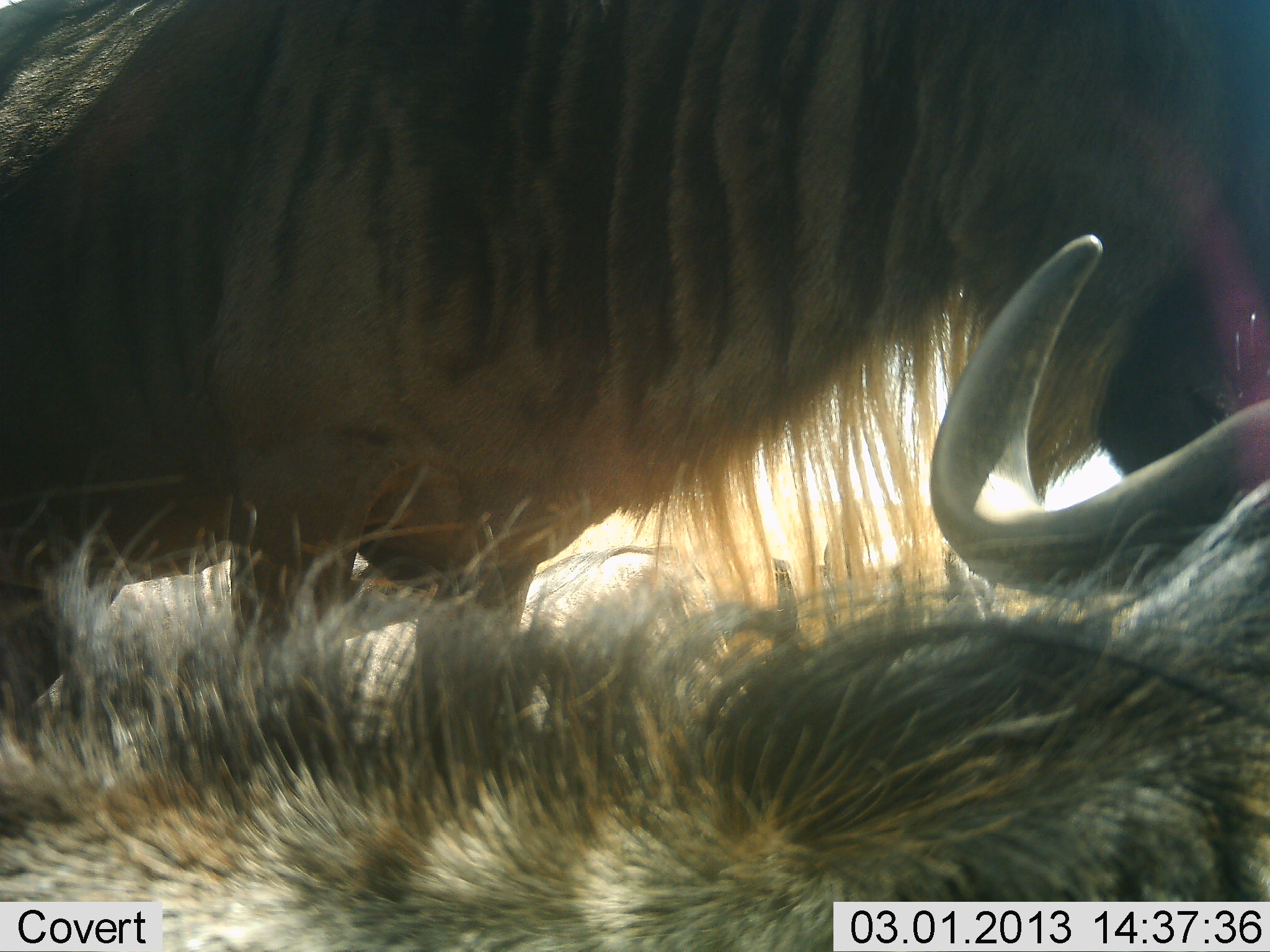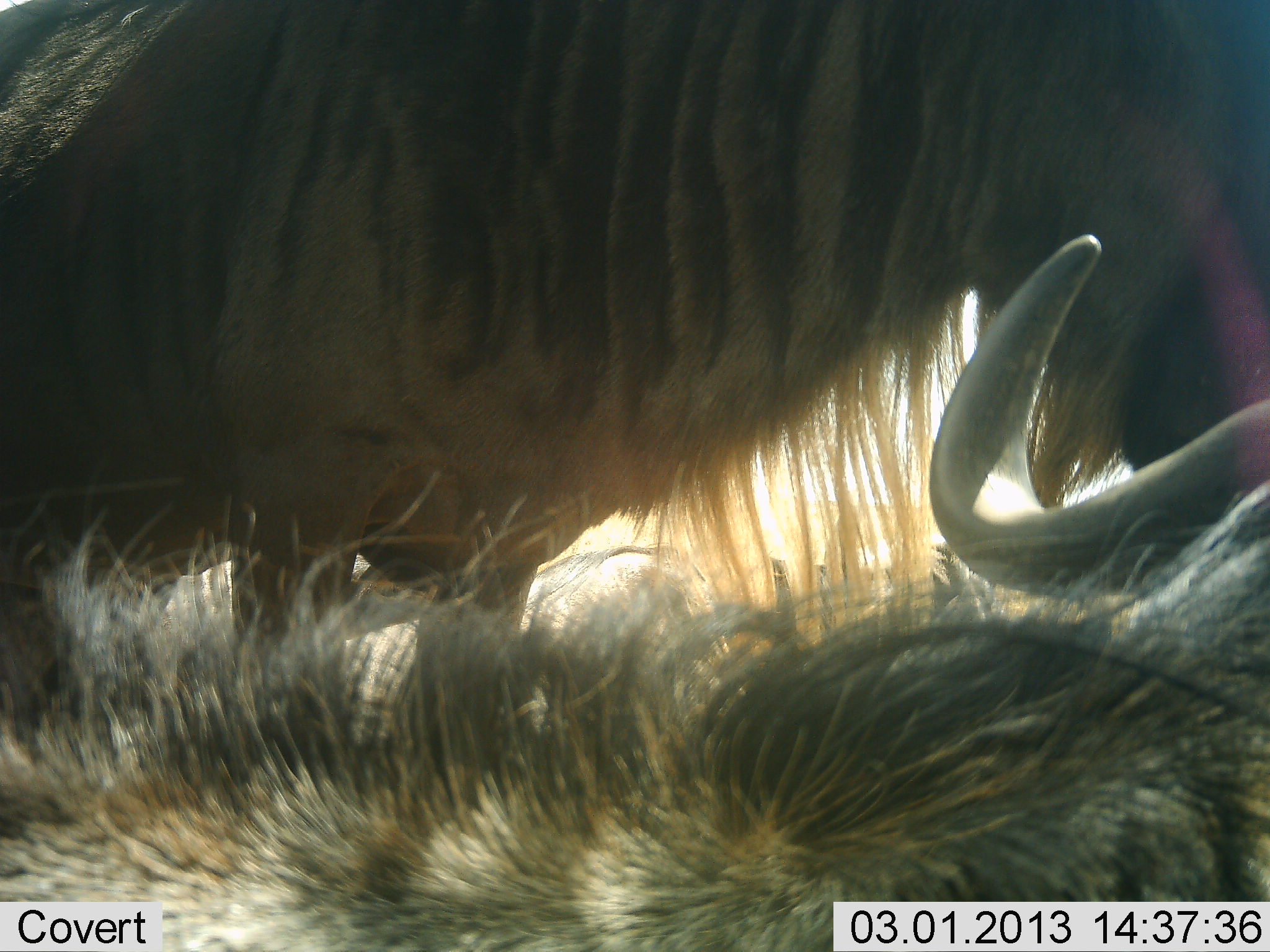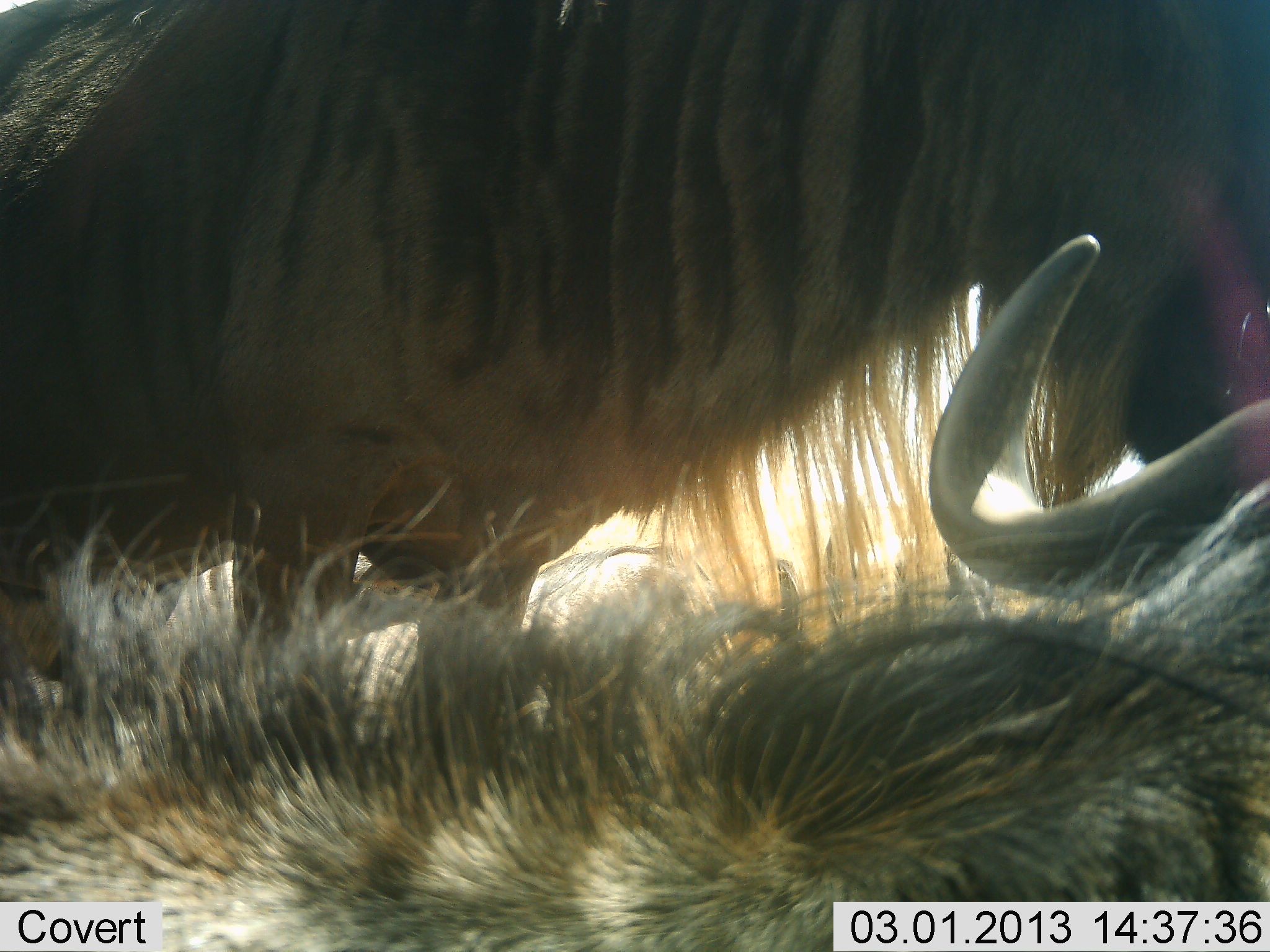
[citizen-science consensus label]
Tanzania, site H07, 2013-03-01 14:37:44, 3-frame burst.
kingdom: Animalia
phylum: Chordata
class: Mammalia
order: Artiodactyla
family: Bovidae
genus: Connochaetes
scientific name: Connochaetes taurinus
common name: blue wildebeest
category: wildebeest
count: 2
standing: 67%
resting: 88%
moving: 8%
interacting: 4%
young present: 0%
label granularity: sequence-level